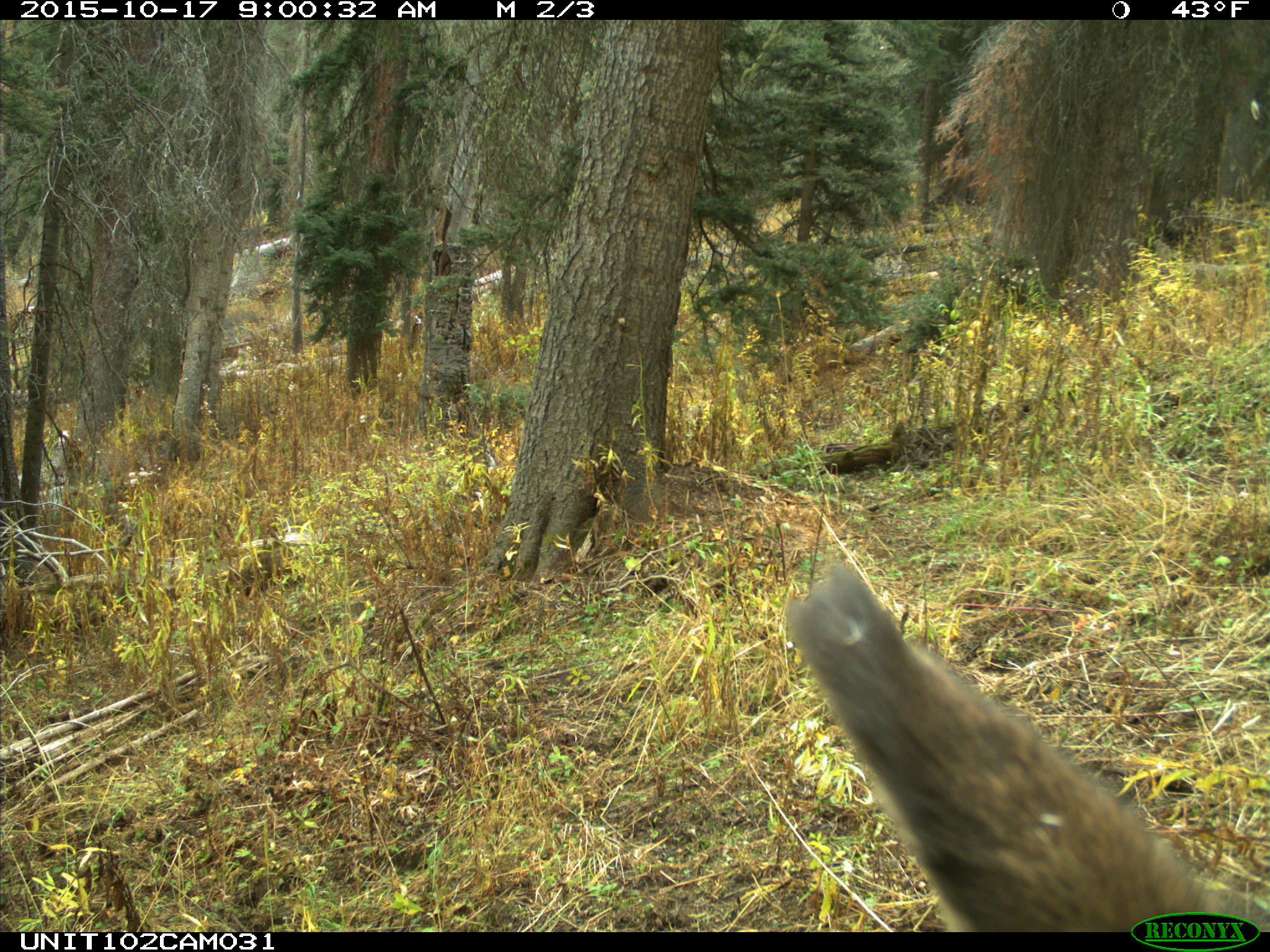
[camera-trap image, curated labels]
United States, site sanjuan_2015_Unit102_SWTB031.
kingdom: Animalia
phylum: Chordata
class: Mammalia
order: Artiodactyla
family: Cervidae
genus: Cervus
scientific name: Cervus elaphus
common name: red deer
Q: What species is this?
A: Cervus elaphus (red deer).